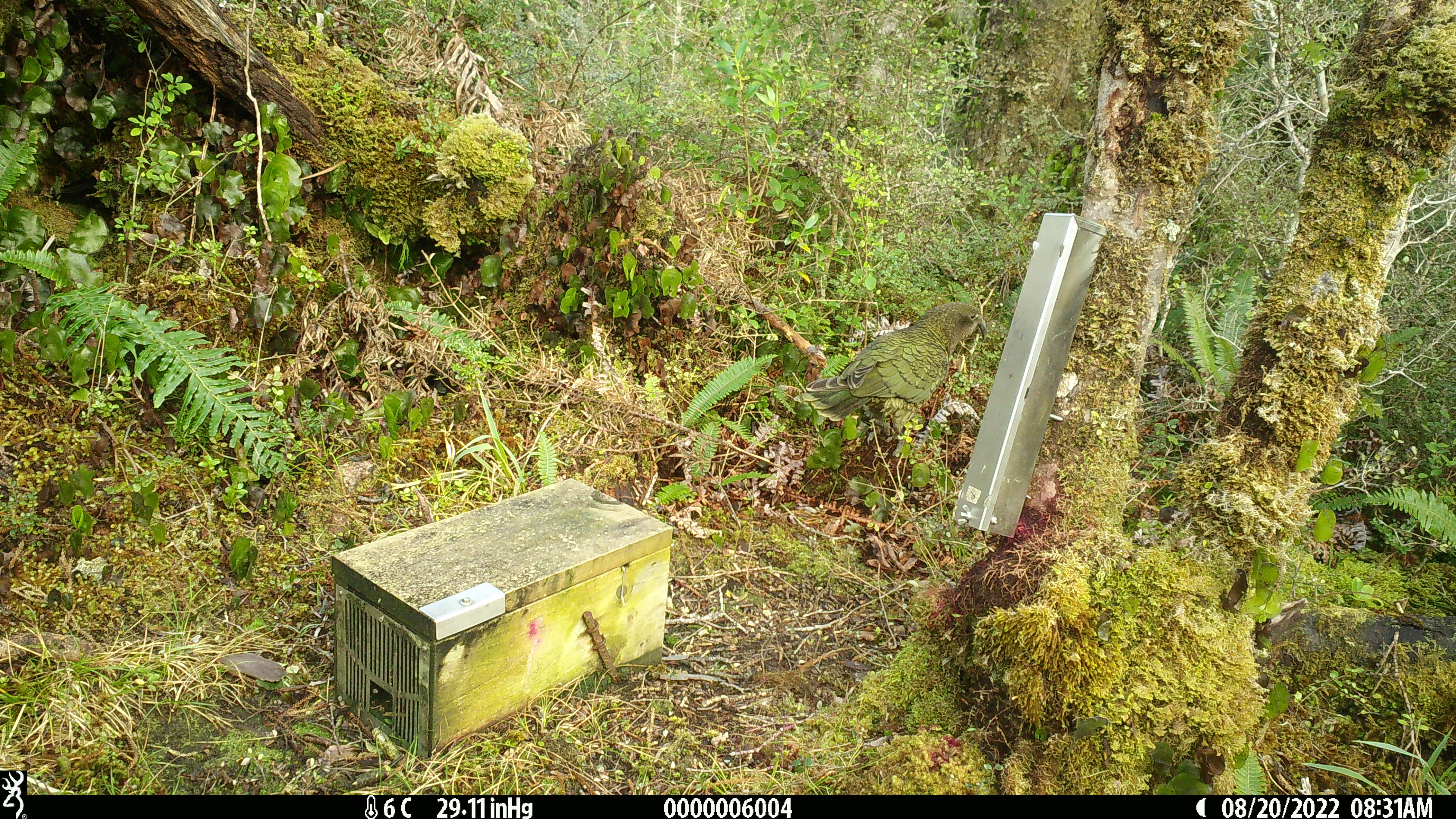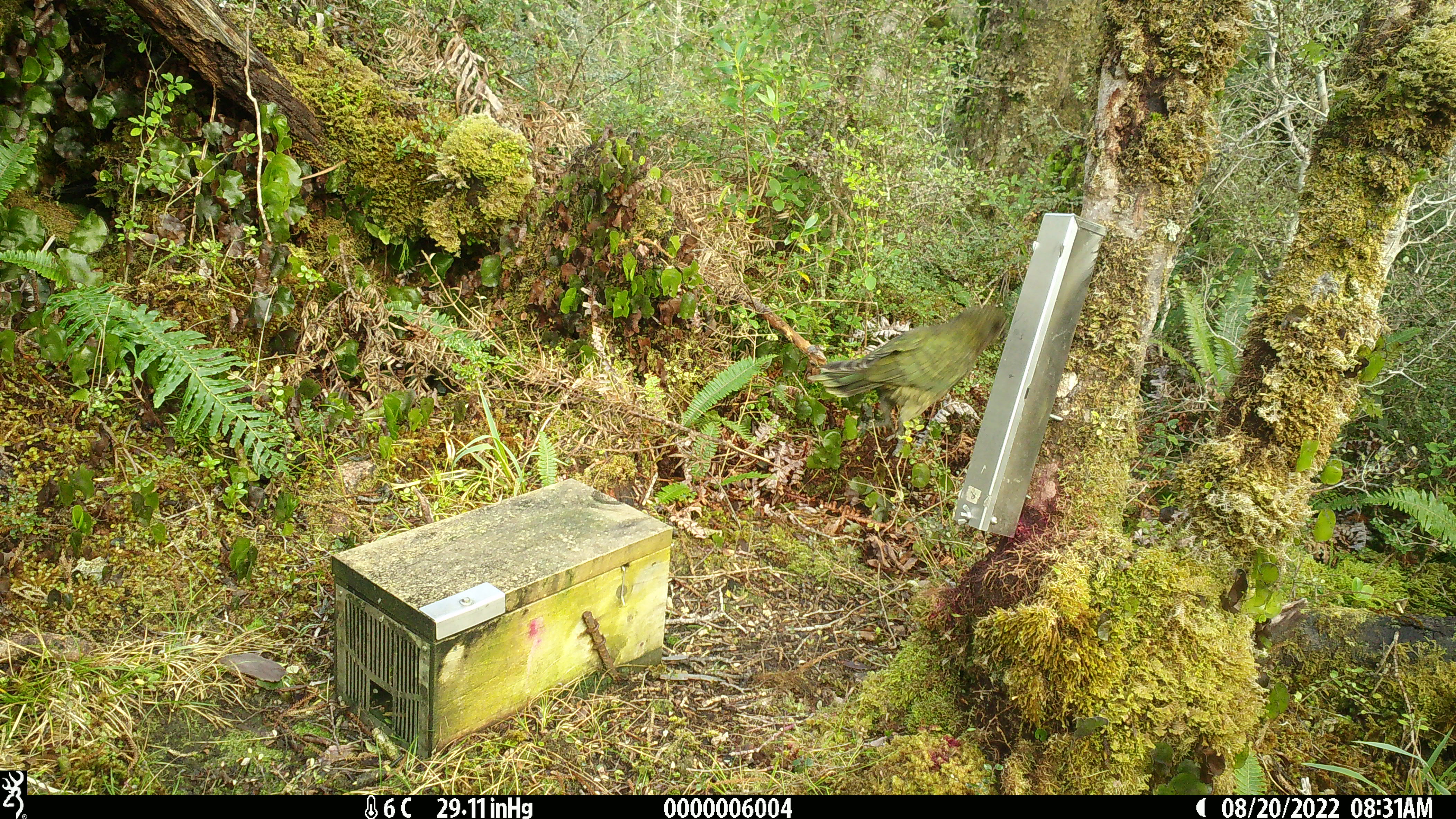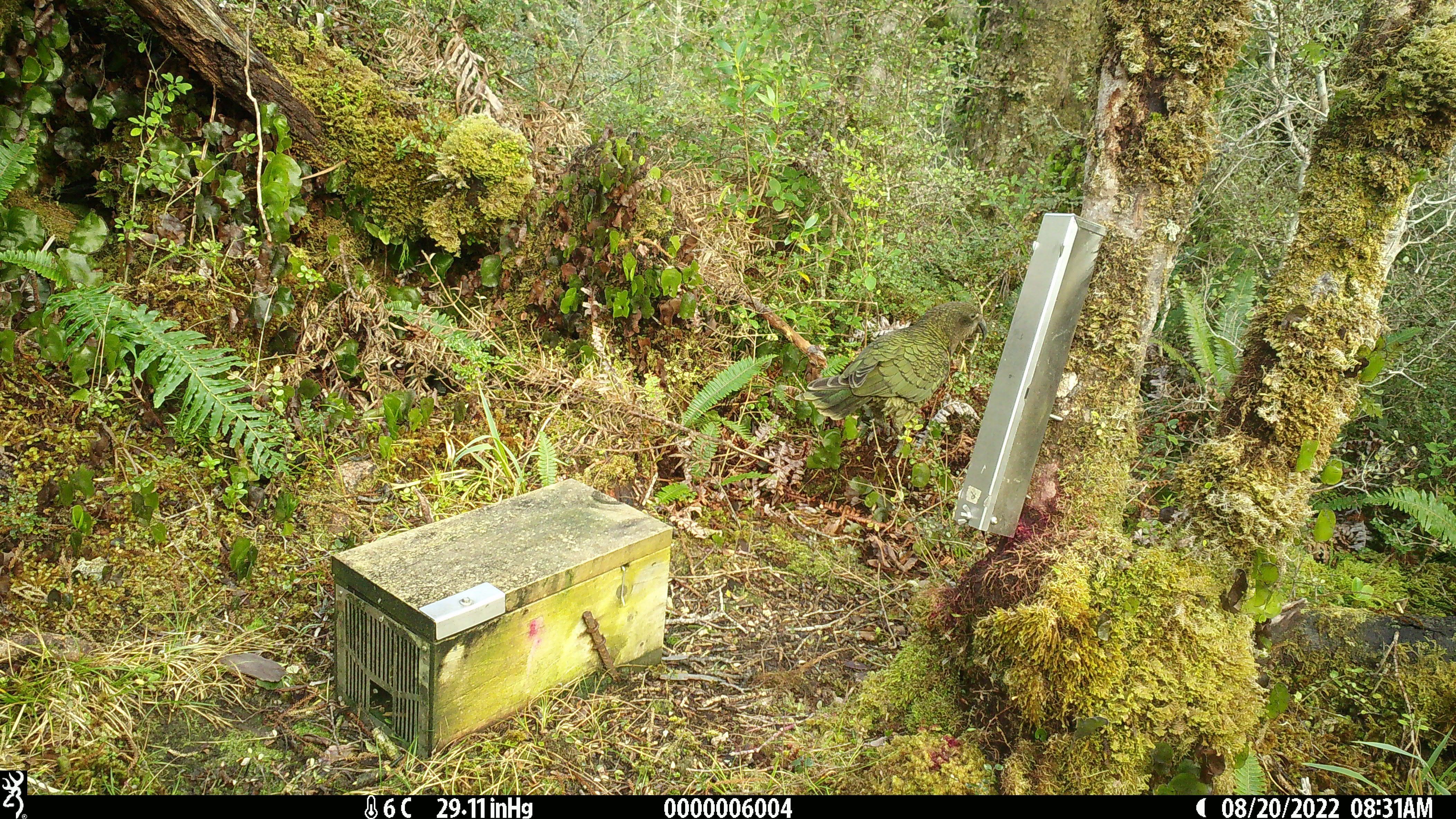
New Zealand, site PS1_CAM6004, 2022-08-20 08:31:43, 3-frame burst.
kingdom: Animalia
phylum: Chordata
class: Aves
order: Psittaciformes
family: Strigopidae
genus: Nestor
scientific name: Nestor notabilis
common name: kea